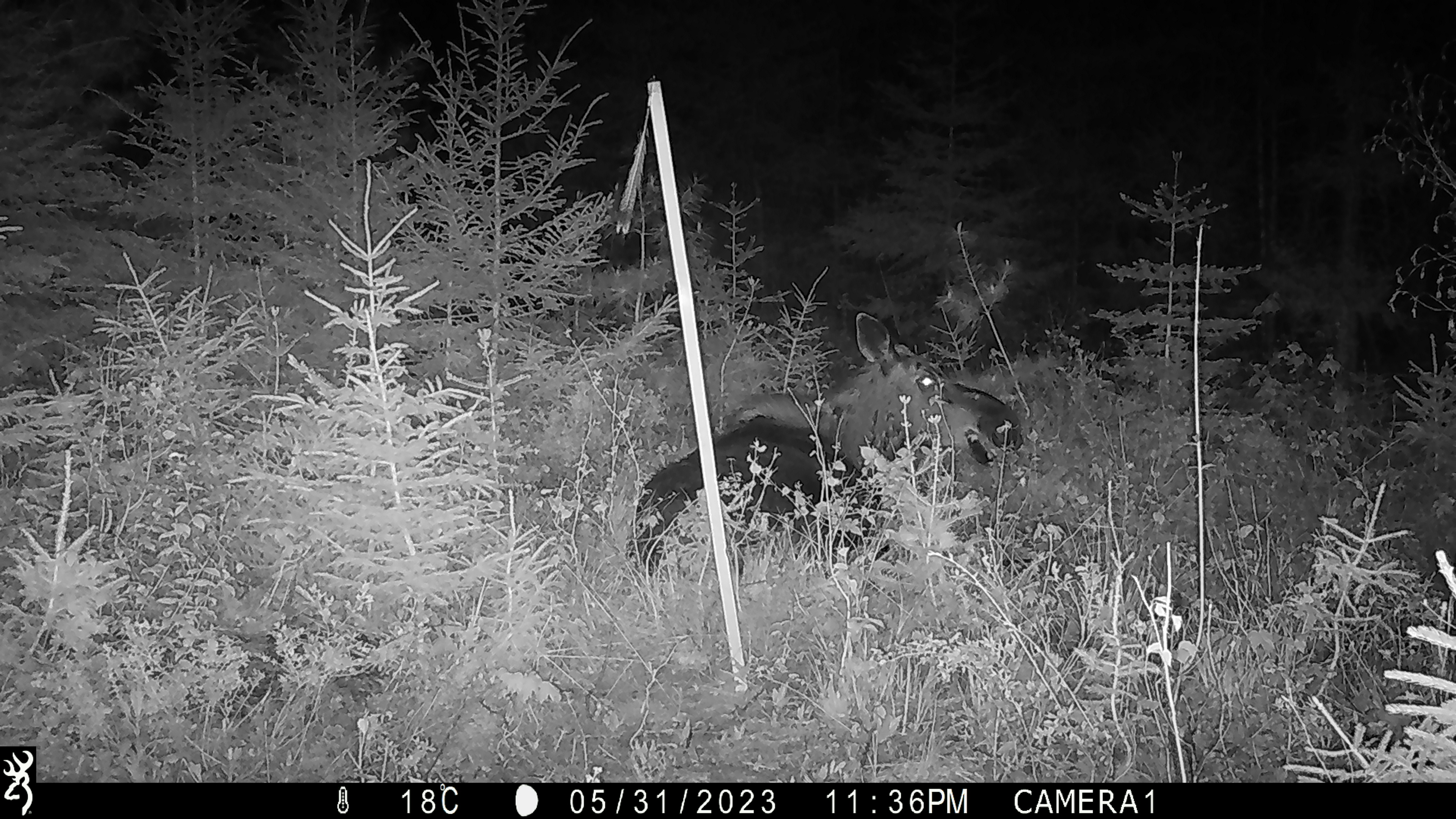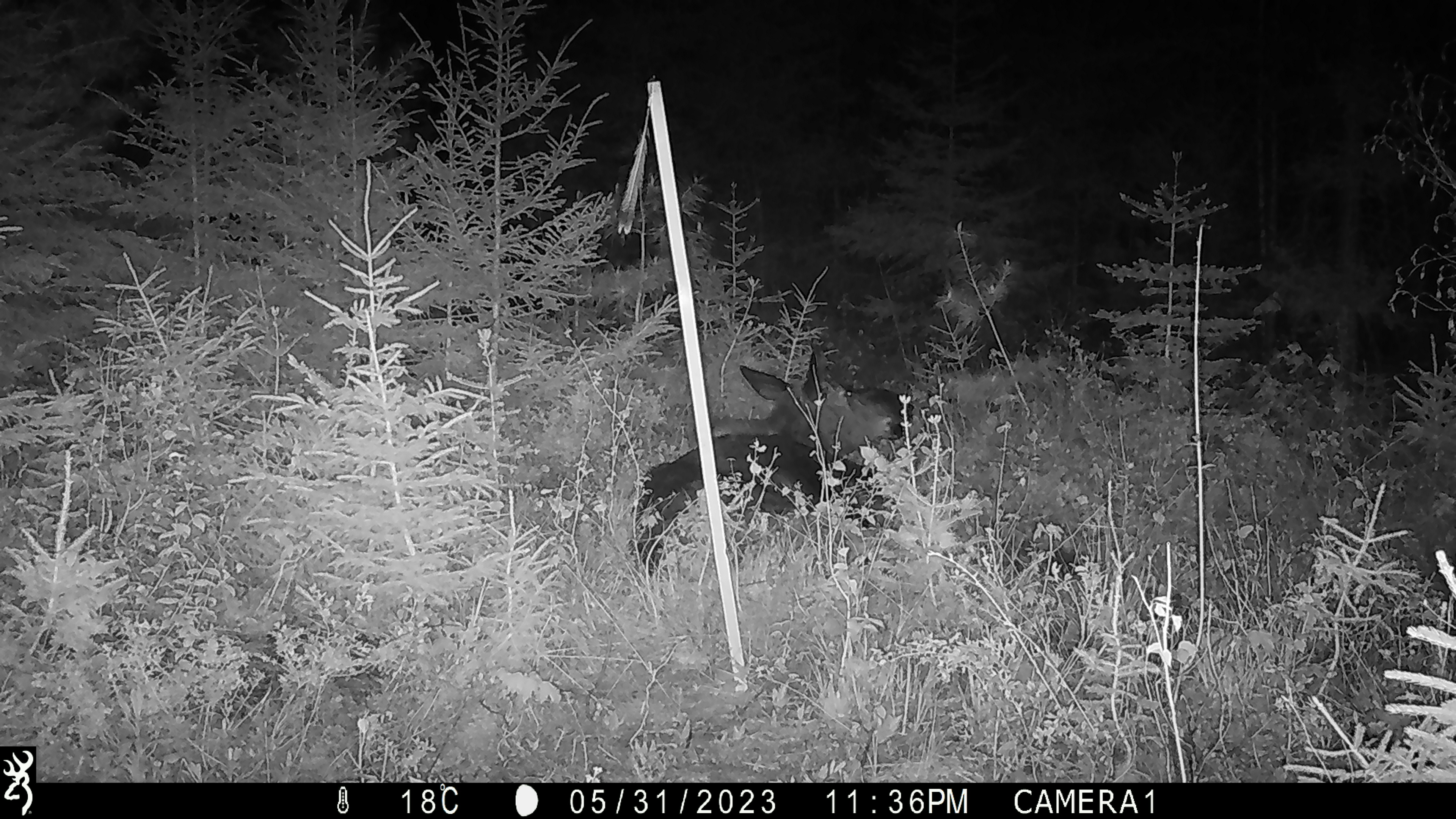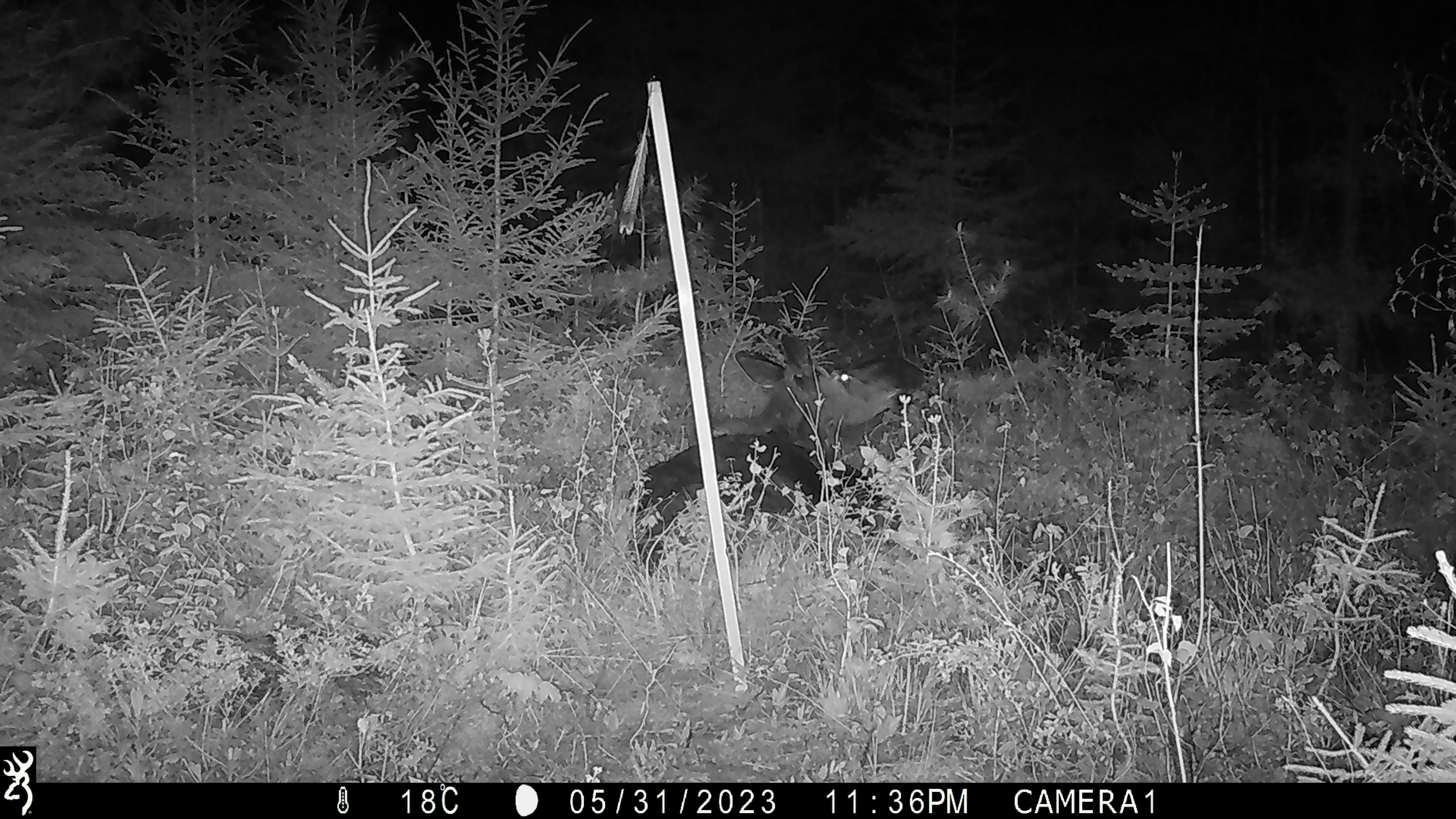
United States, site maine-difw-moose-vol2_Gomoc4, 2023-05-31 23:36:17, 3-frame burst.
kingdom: Animalia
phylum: Chordata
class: Mammalia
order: Artiodactyla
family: Cervidae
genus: Alces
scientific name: Alces alces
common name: moose